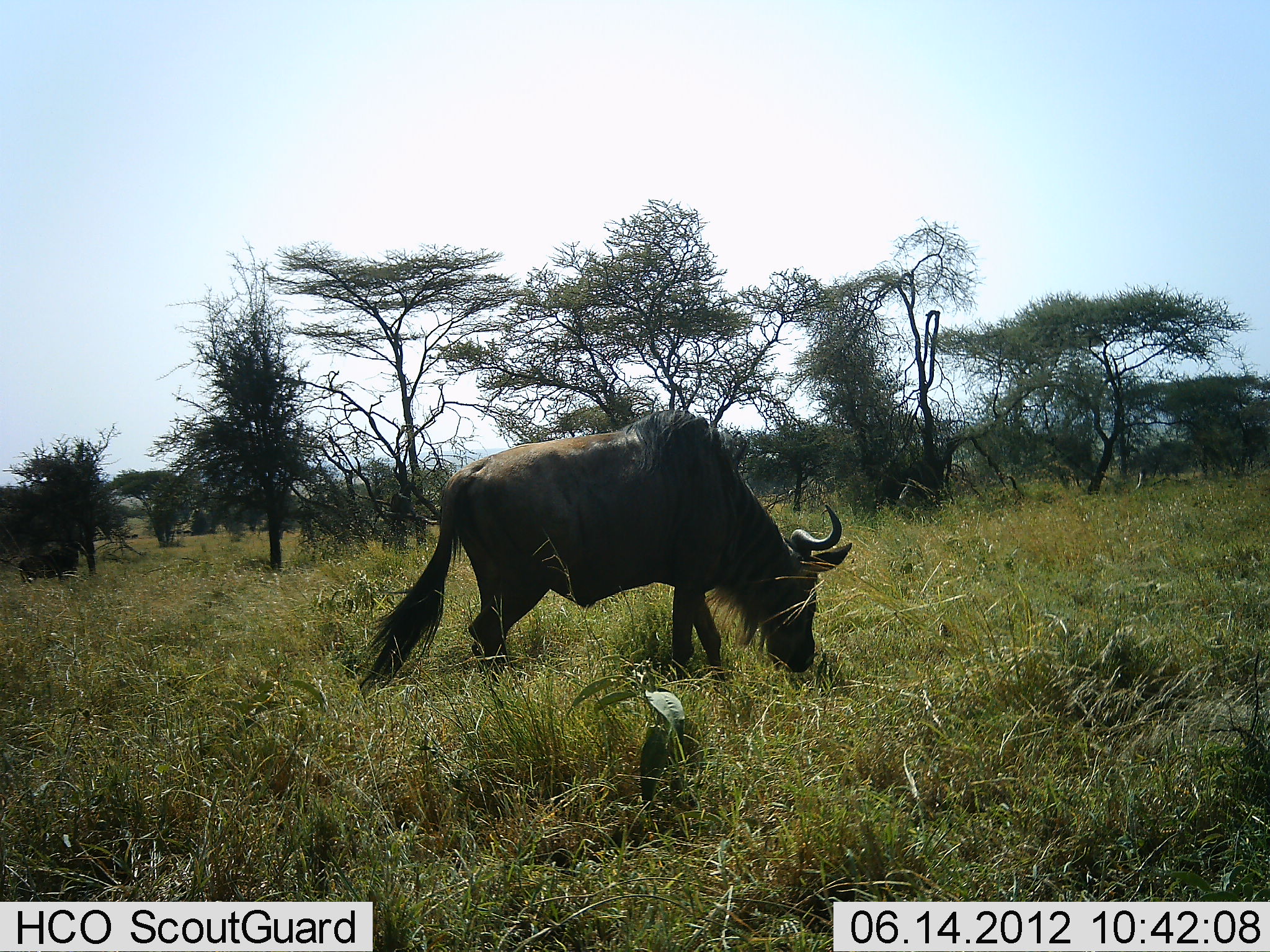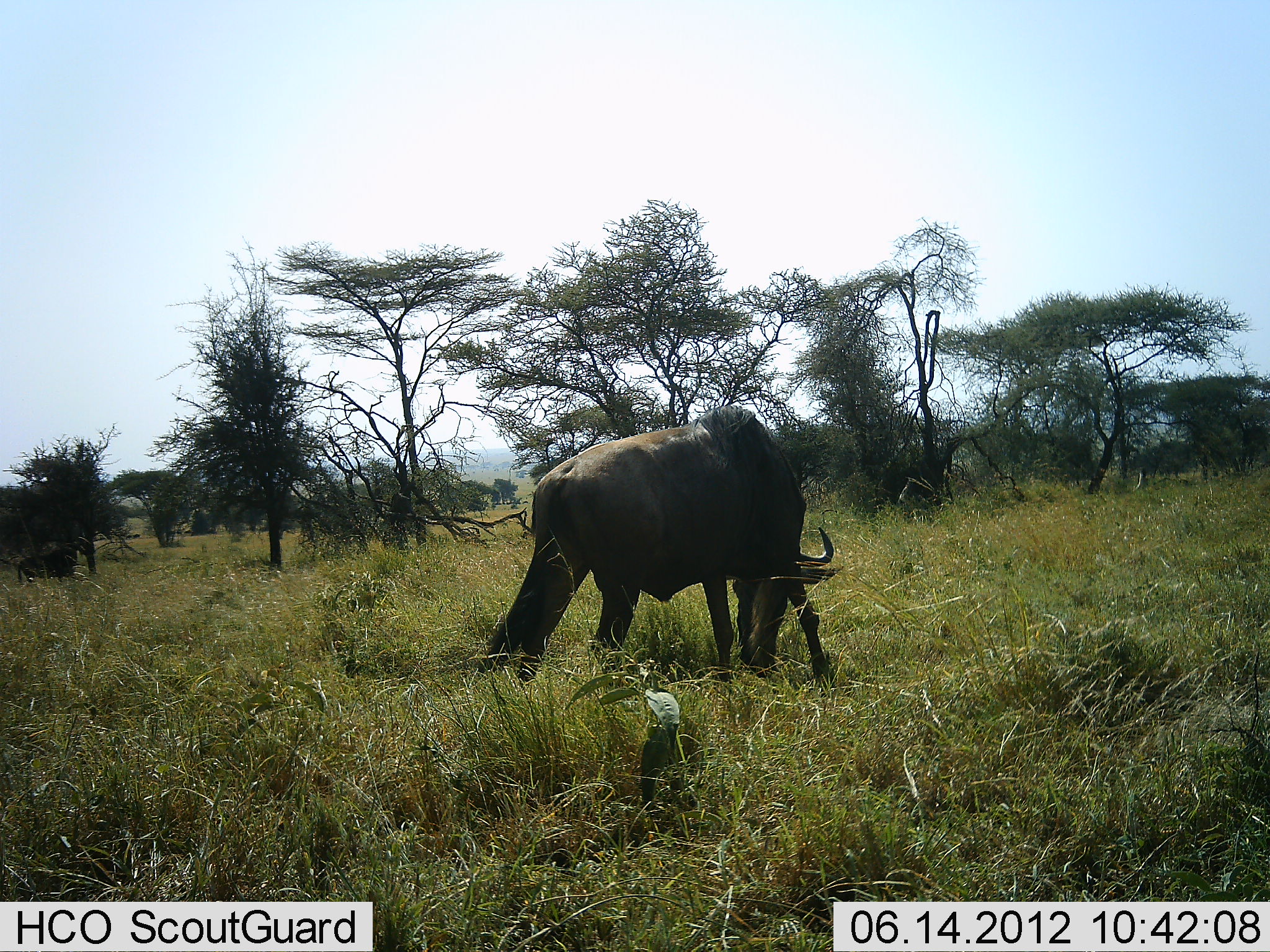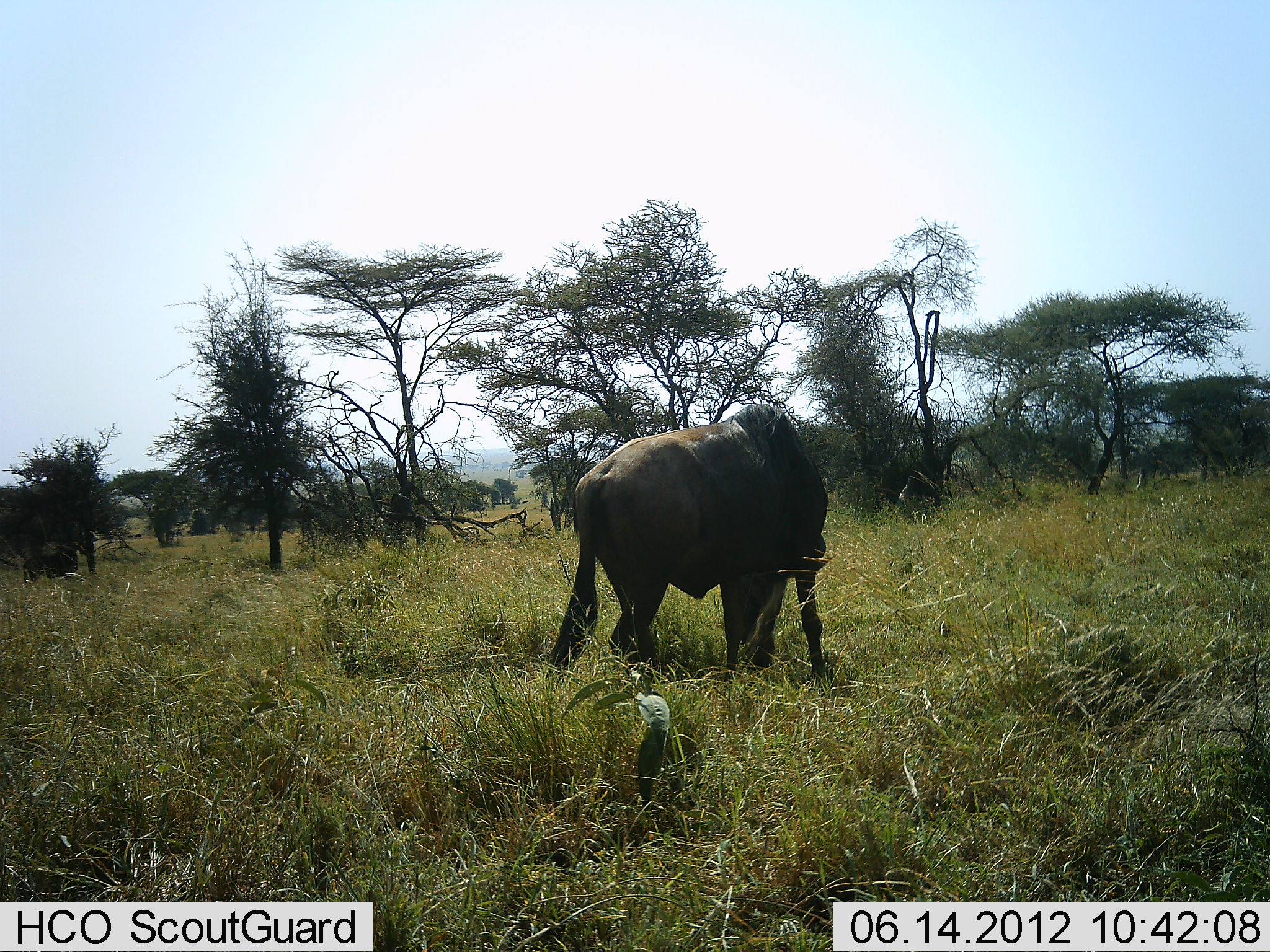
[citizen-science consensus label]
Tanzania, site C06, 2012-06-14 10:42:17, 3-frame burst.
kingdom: Animalia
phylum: Chordata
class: Mammalia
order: Artiodactyla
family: Bovidae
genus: Connochaetes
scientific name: Connochaetes taurinus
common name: blue wildebeest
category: wildebeest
Wildebeest (blue wildebeest) (Connochaetes taurinus), count 2. Behavior (volunteer vote fractions): standing 40%, resting 0%, moving 20%, interacting 0%. Young present (vote fraction): 0%. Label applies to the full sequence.